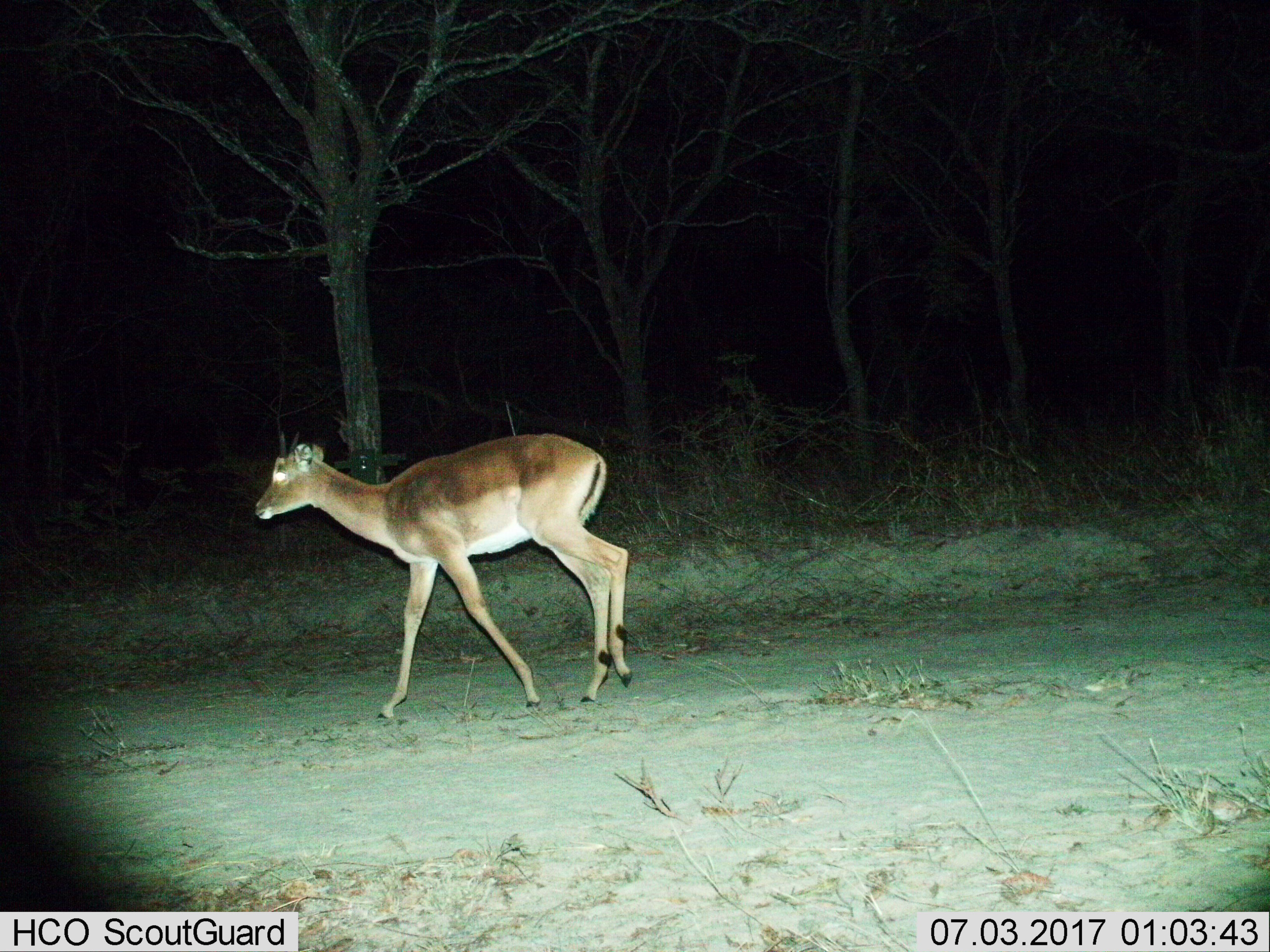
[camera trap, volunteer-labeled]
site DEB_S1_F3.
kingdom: Animalia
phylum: Chordata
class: Mammalia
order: Artiodactyla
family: Bovidae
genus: Aepyceros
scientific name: Aepyceros melampus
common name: impala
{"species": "impala (Aepyceros melampus)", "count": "1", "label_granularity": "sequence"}